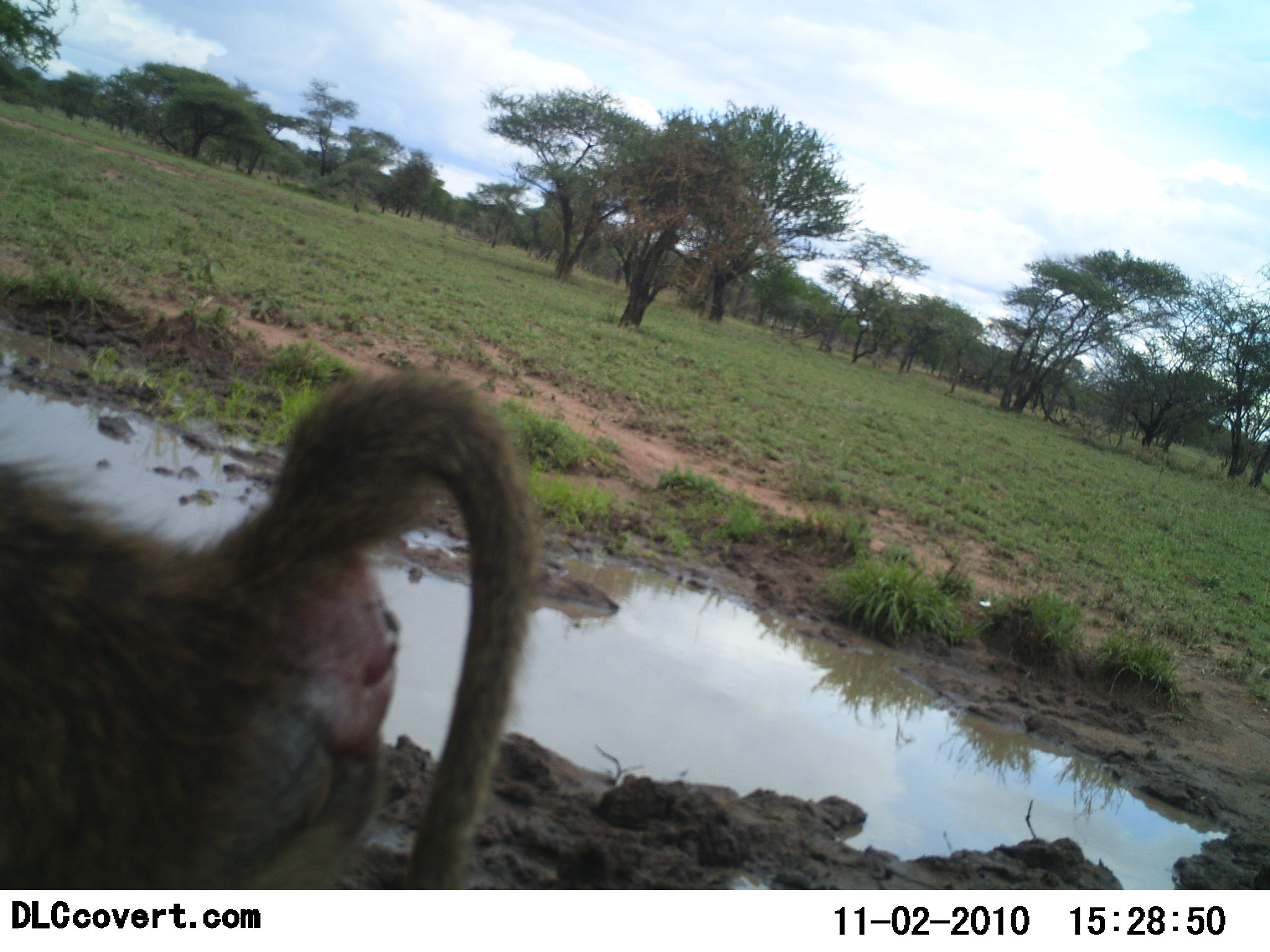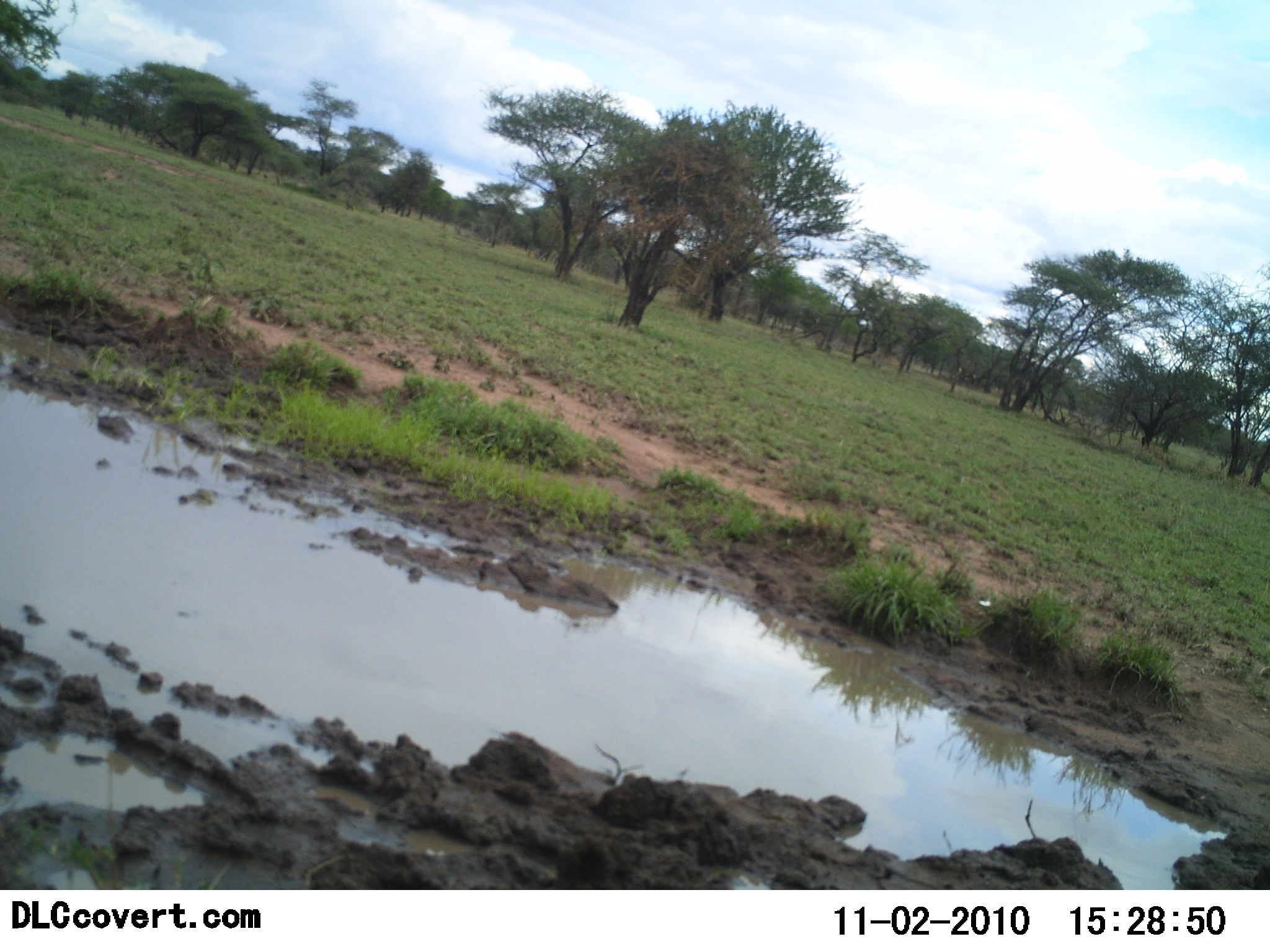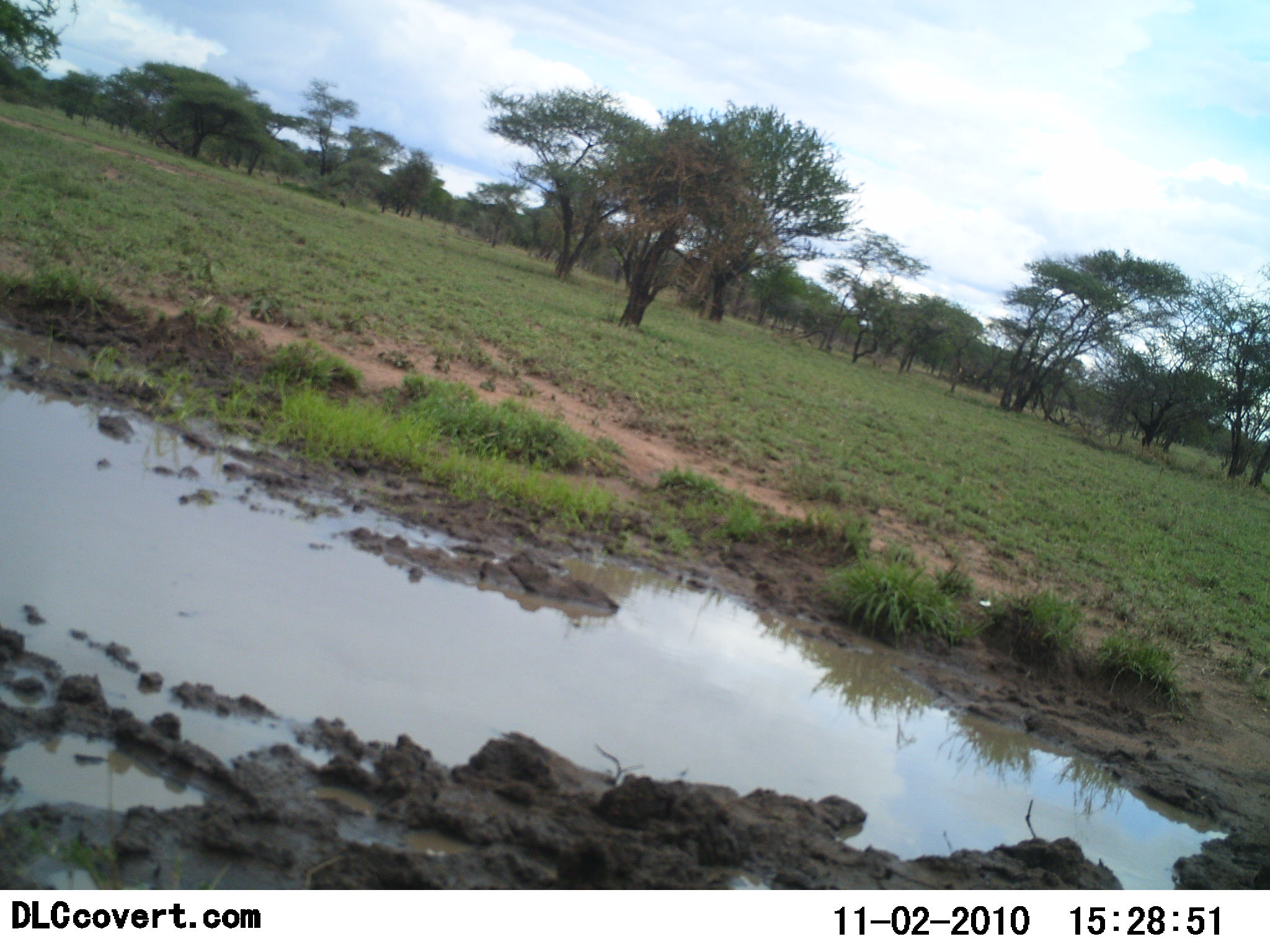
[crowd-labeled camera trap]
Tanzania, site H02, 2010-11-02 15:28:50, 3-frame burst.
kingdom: Animalia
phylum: Chordata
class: Mammalia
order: Primates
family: Cercopithecidae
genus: Papio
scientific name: Papio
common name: baboon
Baboon (Papio), count 1. Behavior (volunteer vote fractions): standing 8%, resting 0%, moving 100%, interacting 0%. Young present (vote fraction): 0%. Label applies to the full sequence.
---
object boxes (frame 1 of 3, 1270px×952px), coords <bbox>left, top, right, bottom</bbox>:
animal: <bbox>0, 358, 552, 890</bbox>